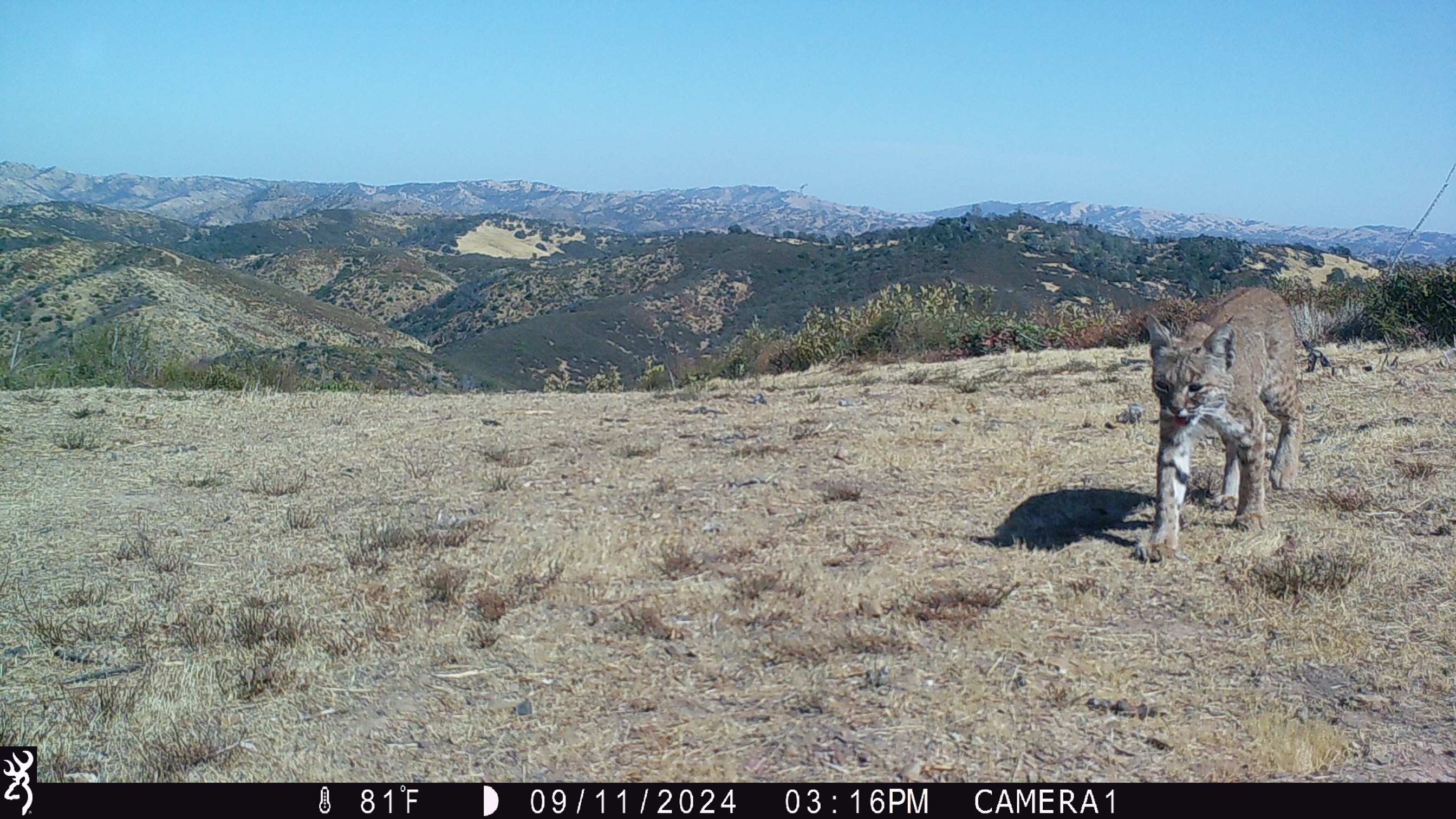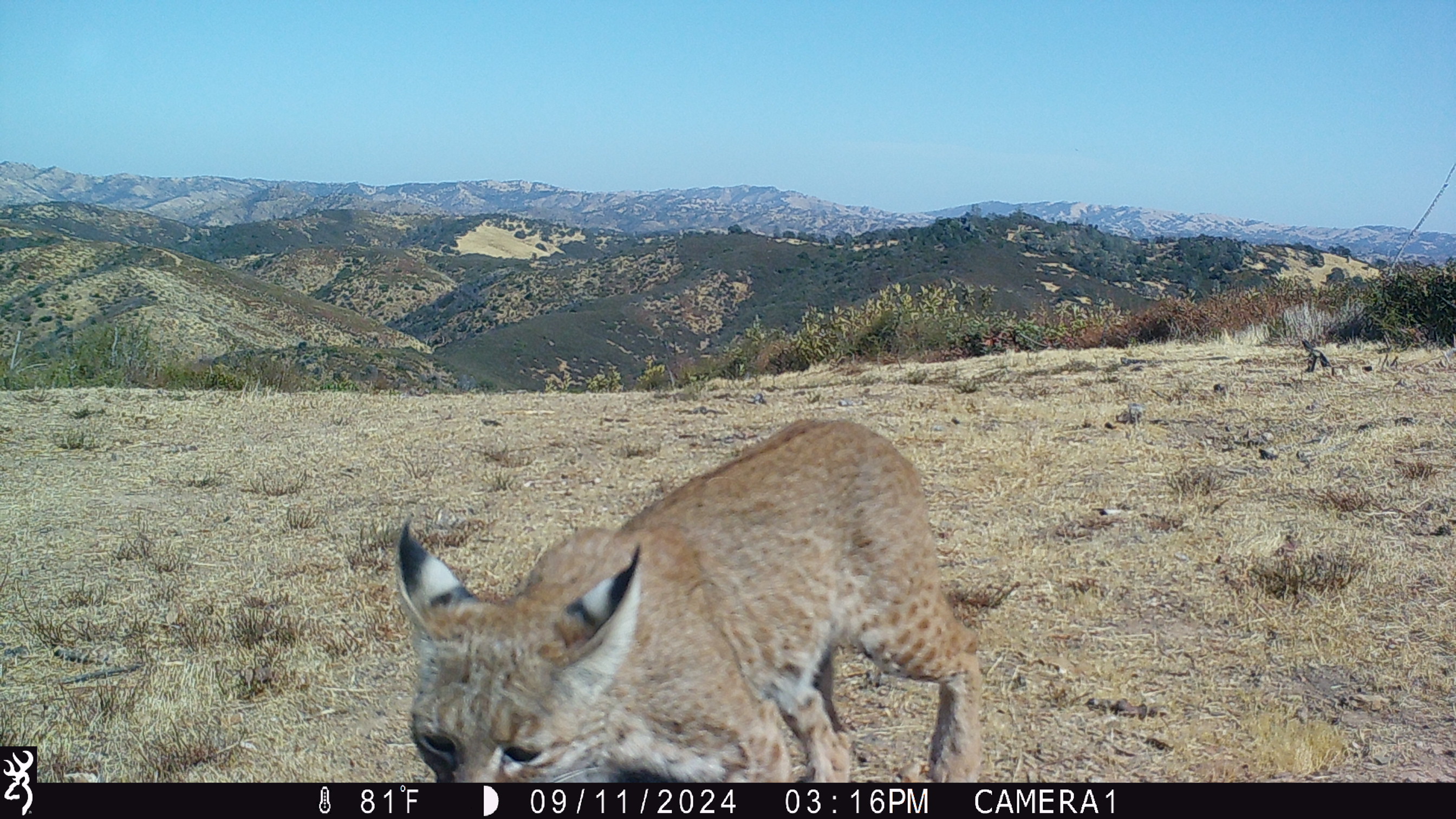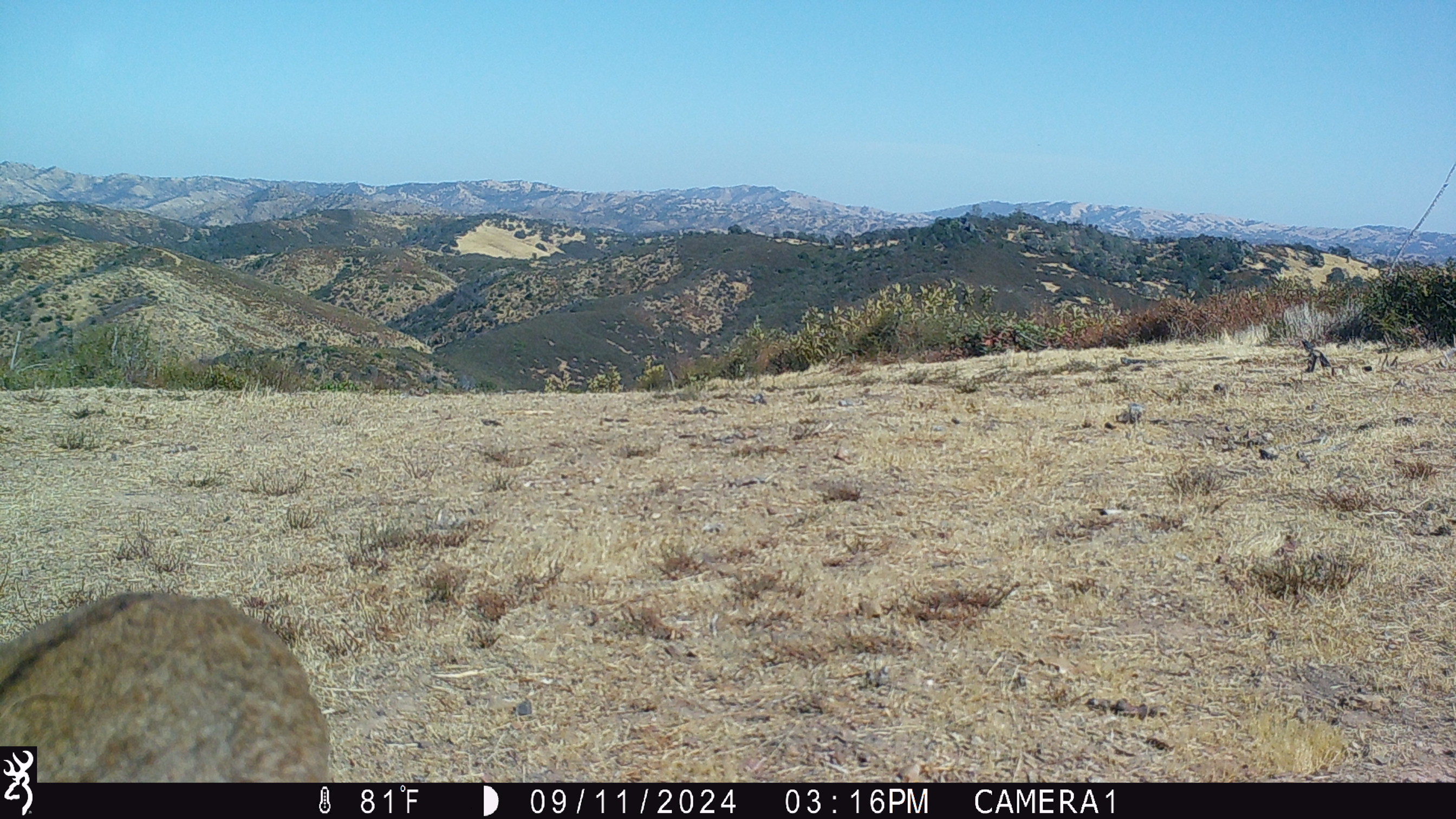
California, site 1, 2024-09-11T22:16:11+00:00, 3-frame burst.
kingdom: Animalia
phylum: Chordata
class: Mammalia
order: Carnivora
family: Felidae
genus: Lynx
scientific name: Lynx rufus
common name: bobcat